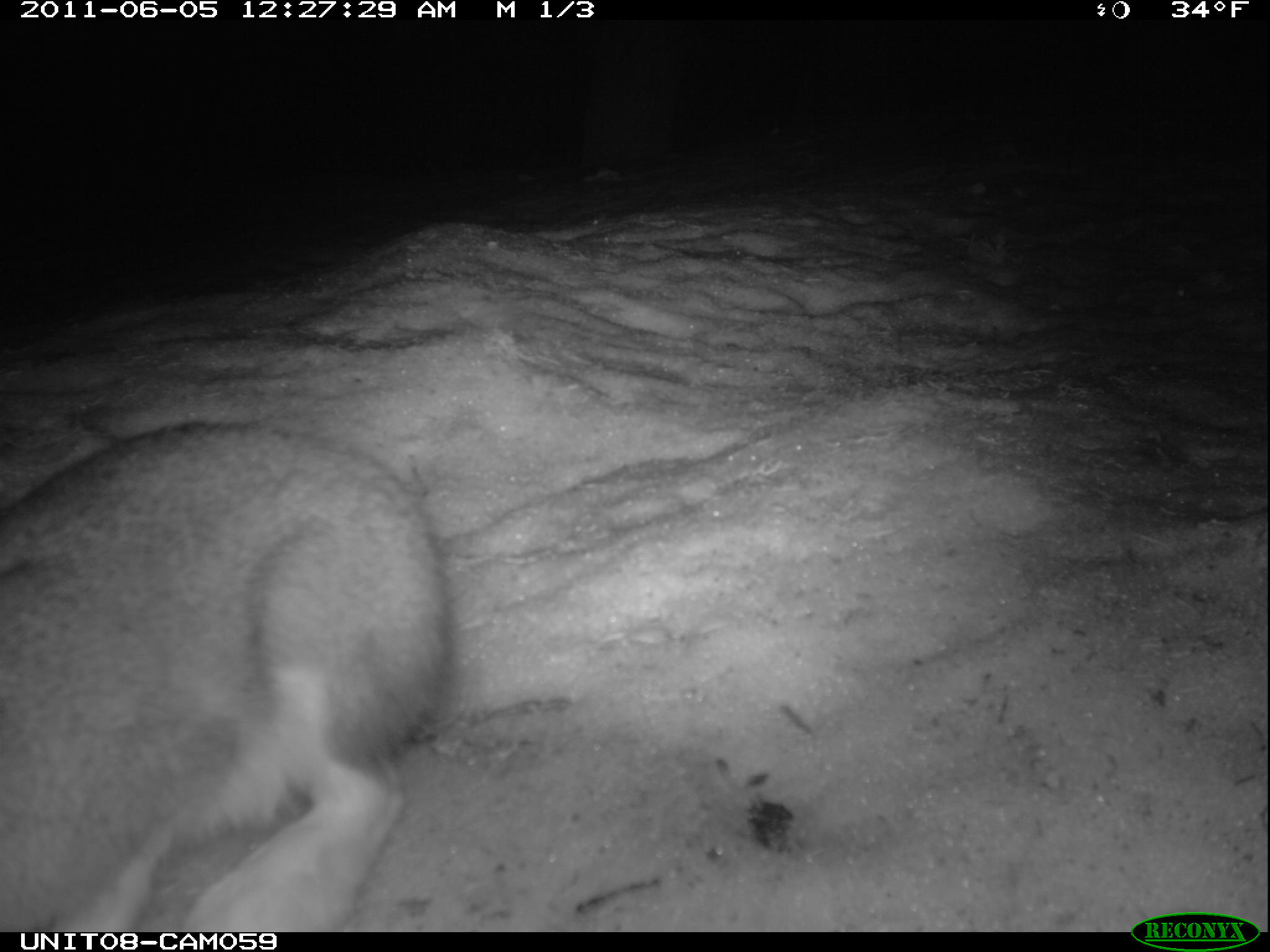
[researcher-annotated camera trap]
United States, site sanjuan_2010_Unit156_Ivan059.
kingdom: Animalia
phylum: Chordata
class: Mammalia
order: Lagomorpha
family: Leporidae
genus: Lepus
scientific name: Lepus americanus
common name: snowshoe hare